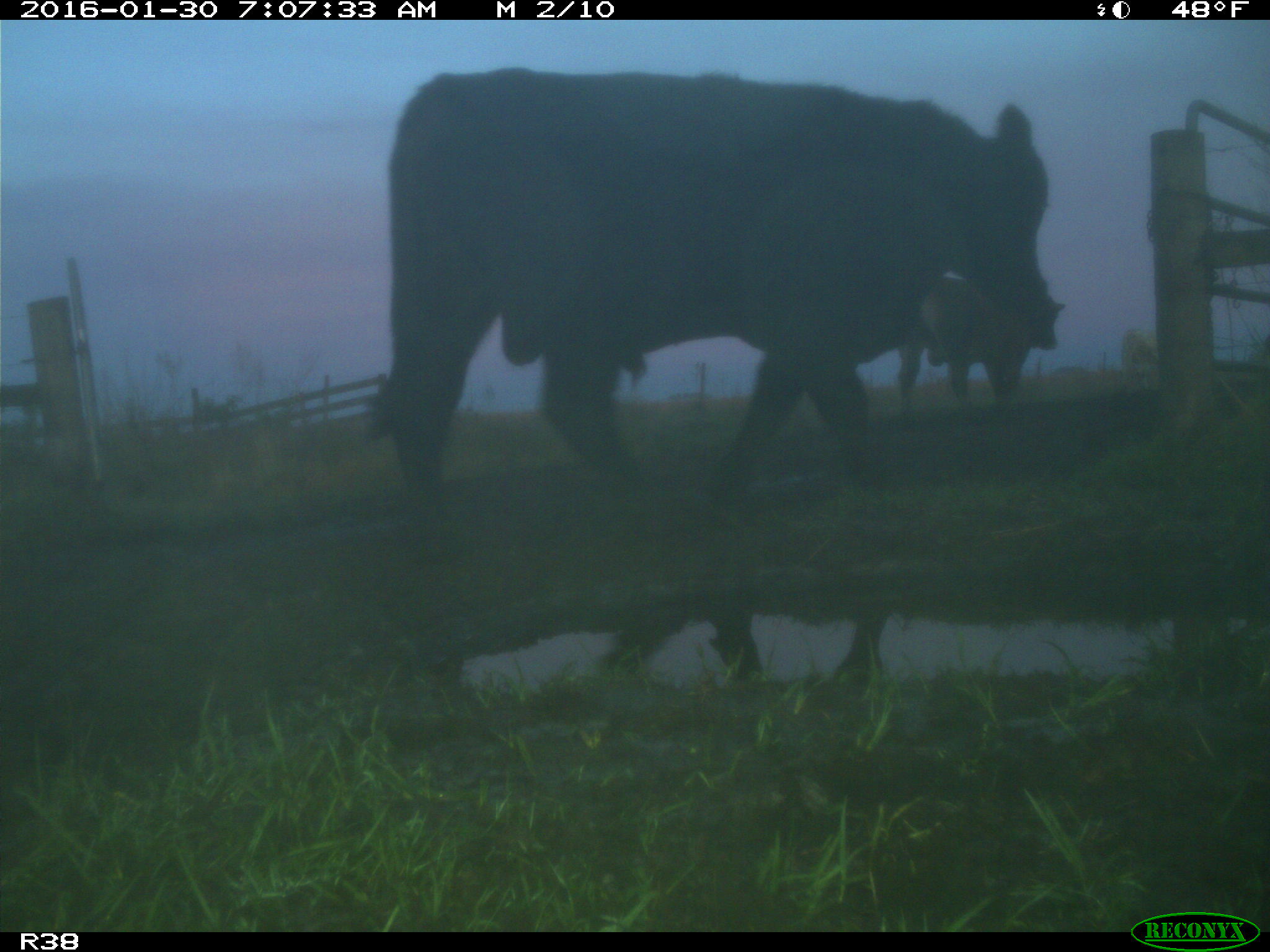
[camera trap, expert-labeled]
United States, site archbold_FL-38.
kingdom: Animalia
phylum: Chordata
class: Mammalia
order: Artiodactyla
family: Bovidae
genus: Bos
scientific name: Bos taurus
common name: domestic cow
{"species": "Bos taurus (domestic cow)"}